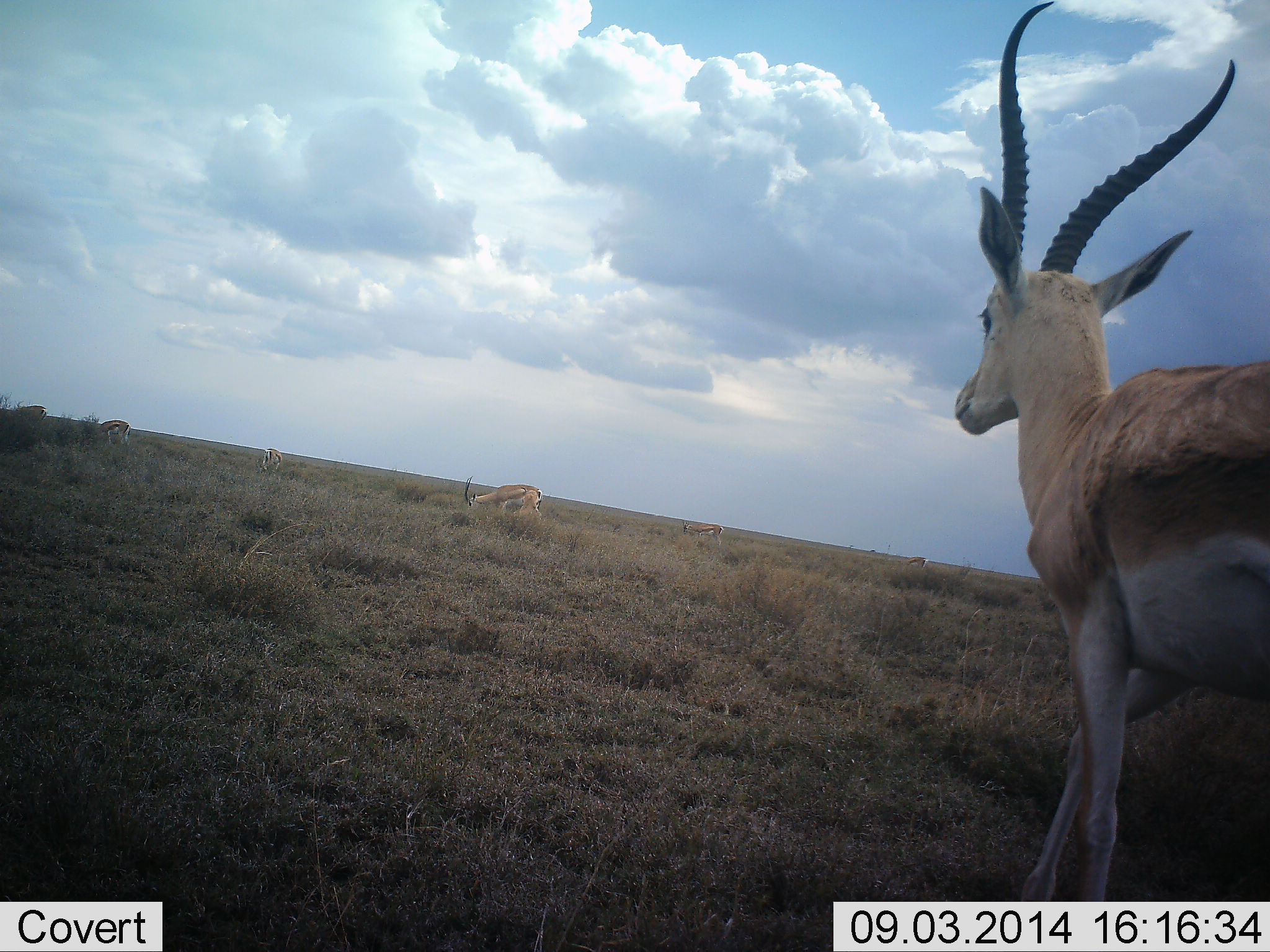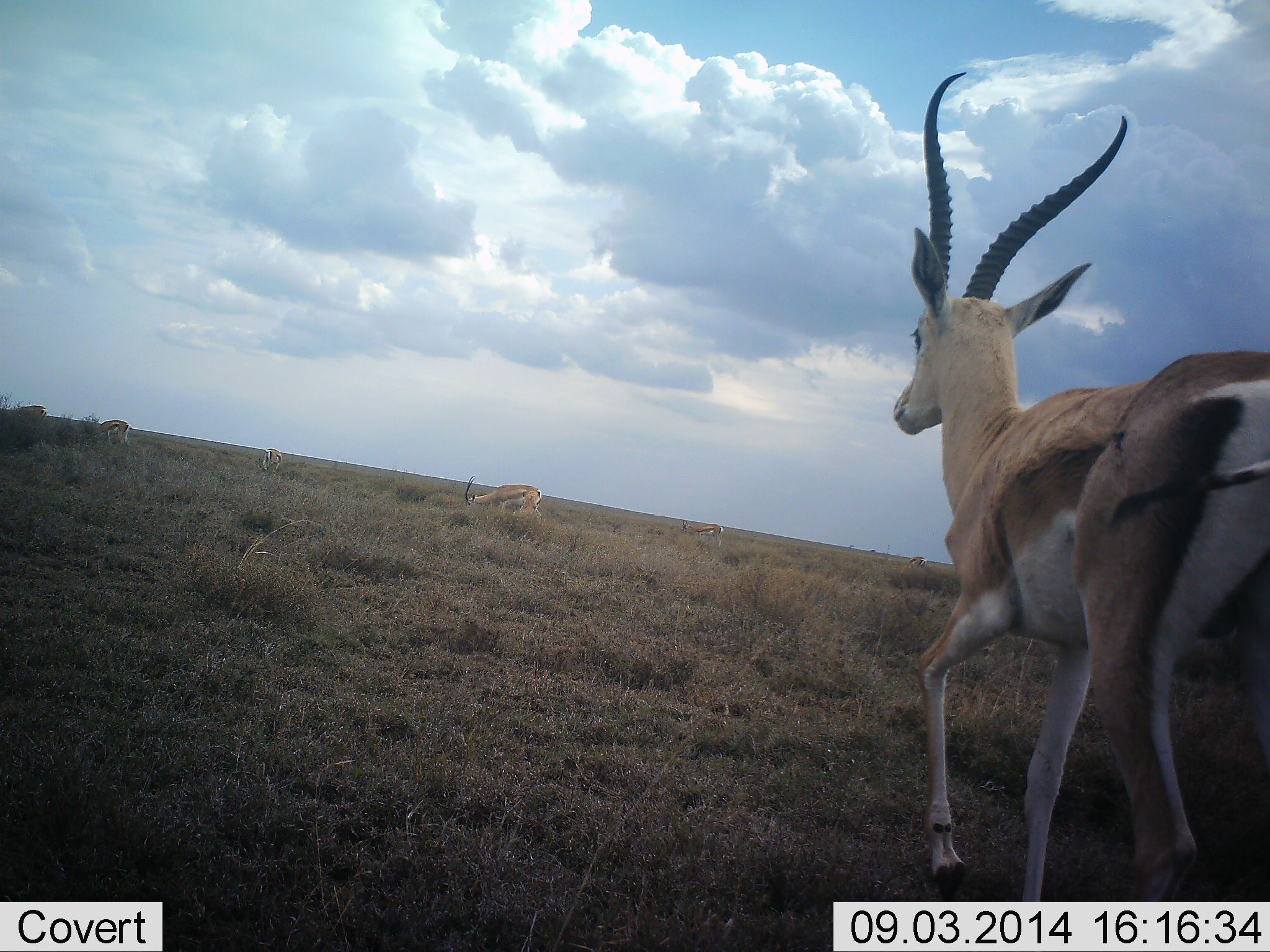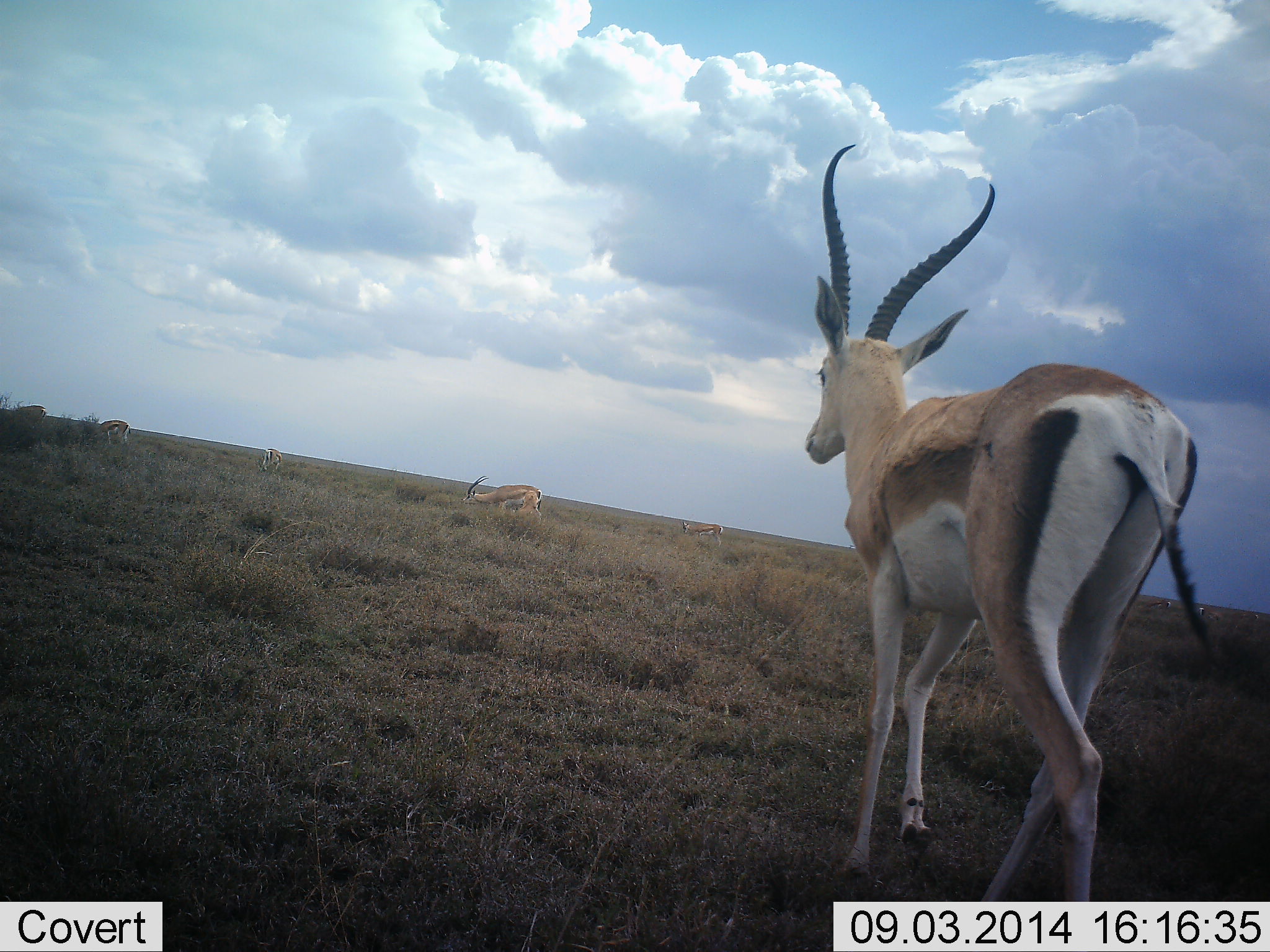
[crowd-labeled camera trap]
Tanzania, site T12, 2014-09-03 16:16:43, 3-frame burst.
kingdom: Animalia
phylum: Chordata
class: Mammalia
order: Artiodactyla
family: Bovidae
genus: Nanger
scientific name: Nanger granti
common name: grant's gazelle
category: gazellegrants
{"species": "gazellegrants (grant's gazelle) (Nanger granti)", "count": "5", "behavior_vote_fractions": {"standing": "50%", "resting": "0%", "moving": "100%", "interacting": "0%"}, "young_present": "0%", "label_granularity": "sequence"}